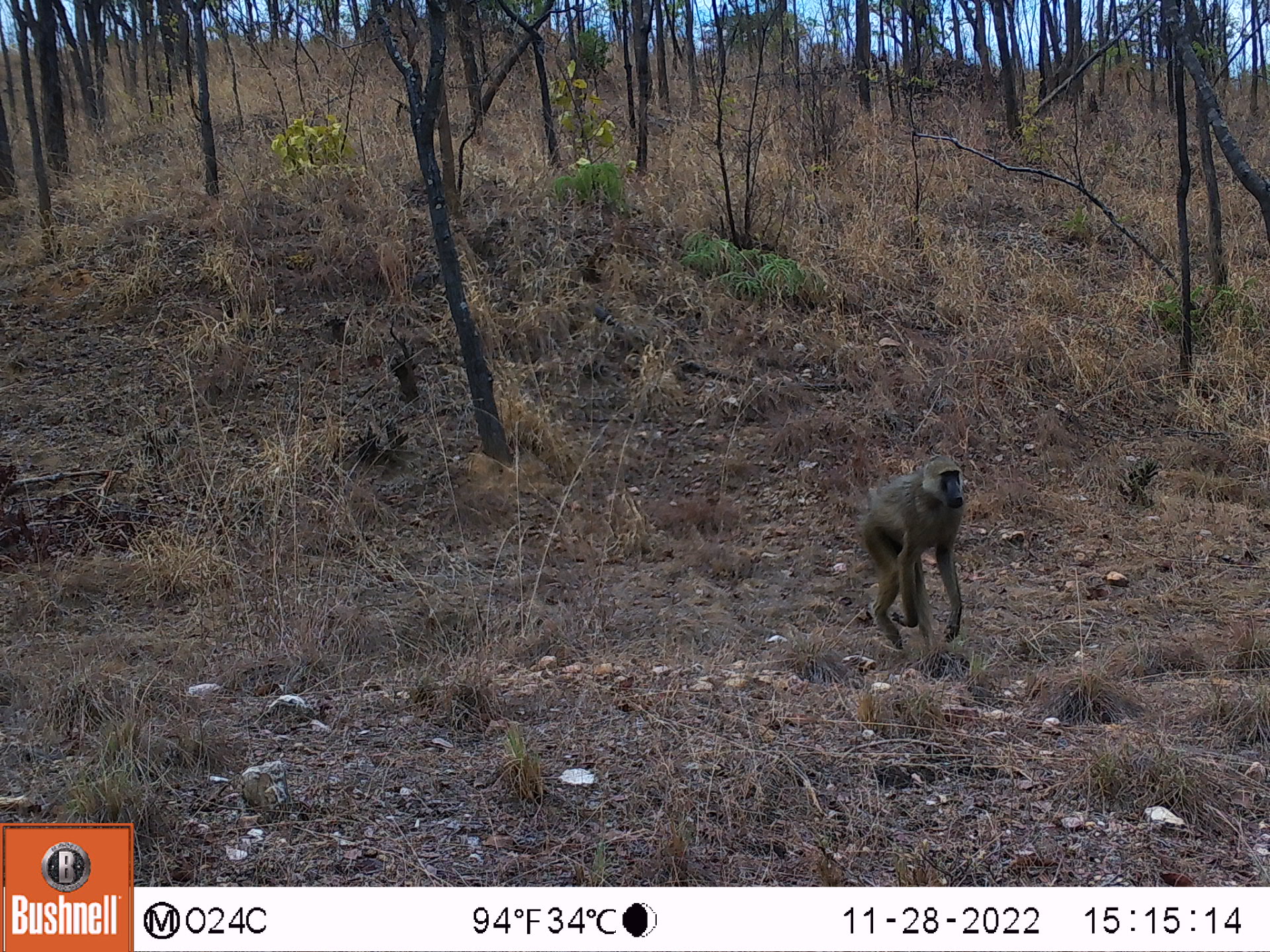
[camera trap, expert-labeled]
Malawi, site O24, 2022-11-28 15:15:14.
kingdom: Animalia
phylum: Chordata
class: Mammalia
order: Primates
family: Cercopithecidae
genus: Papio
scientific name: Papio cynocephalus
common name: yellow baboon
Yellow baboon (Papio cynocephalus), count 1.